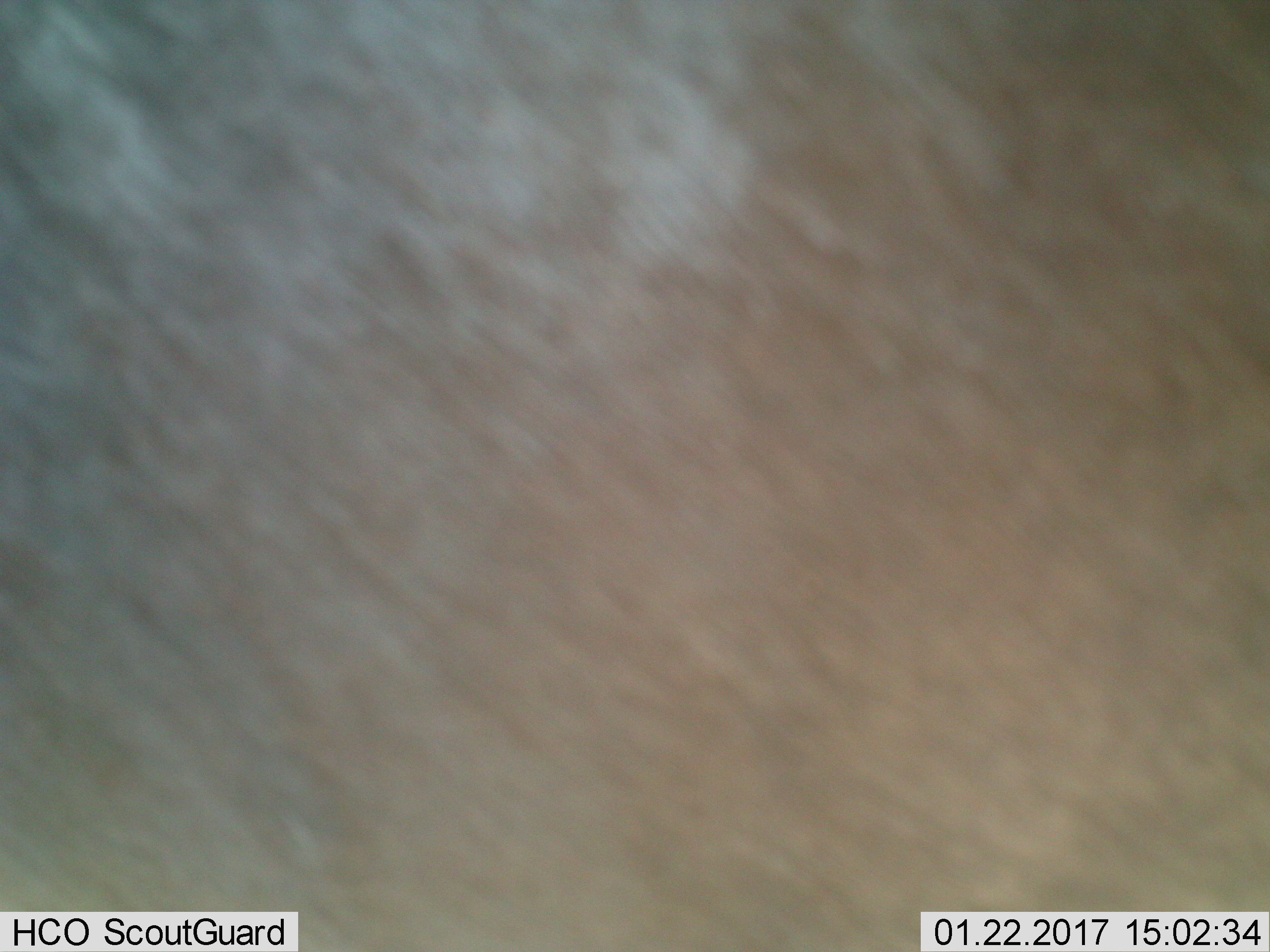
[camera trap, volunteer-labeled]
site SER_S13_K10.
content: unidentified animal